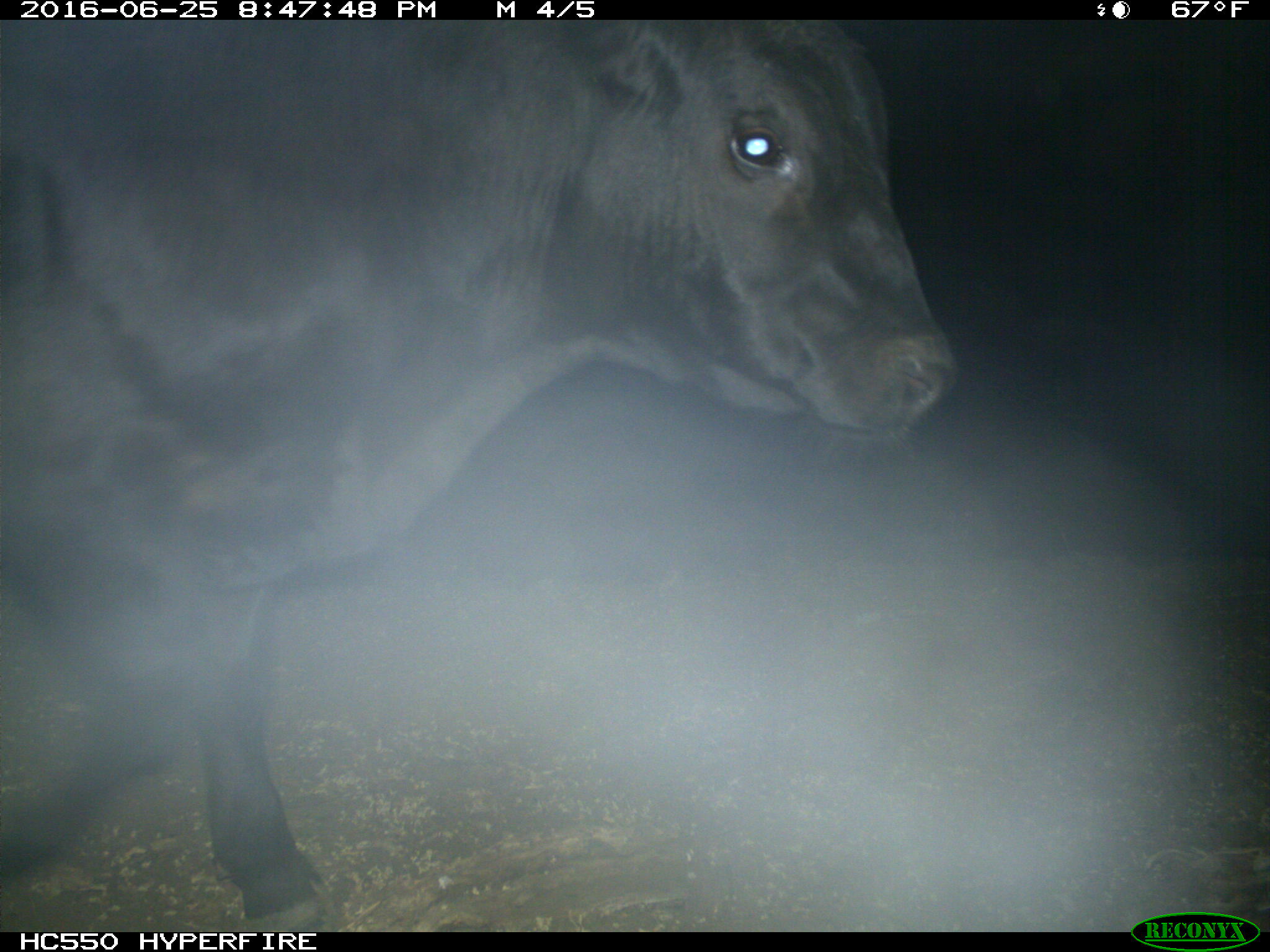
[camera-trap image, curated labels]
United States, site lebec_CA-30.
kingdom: Animalia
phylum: Chordata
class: Mammalia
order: Artiodactyla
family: Bovidae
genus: Bos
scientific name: Bos taurus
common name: domestic cow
Bos taurus (domestic cow).